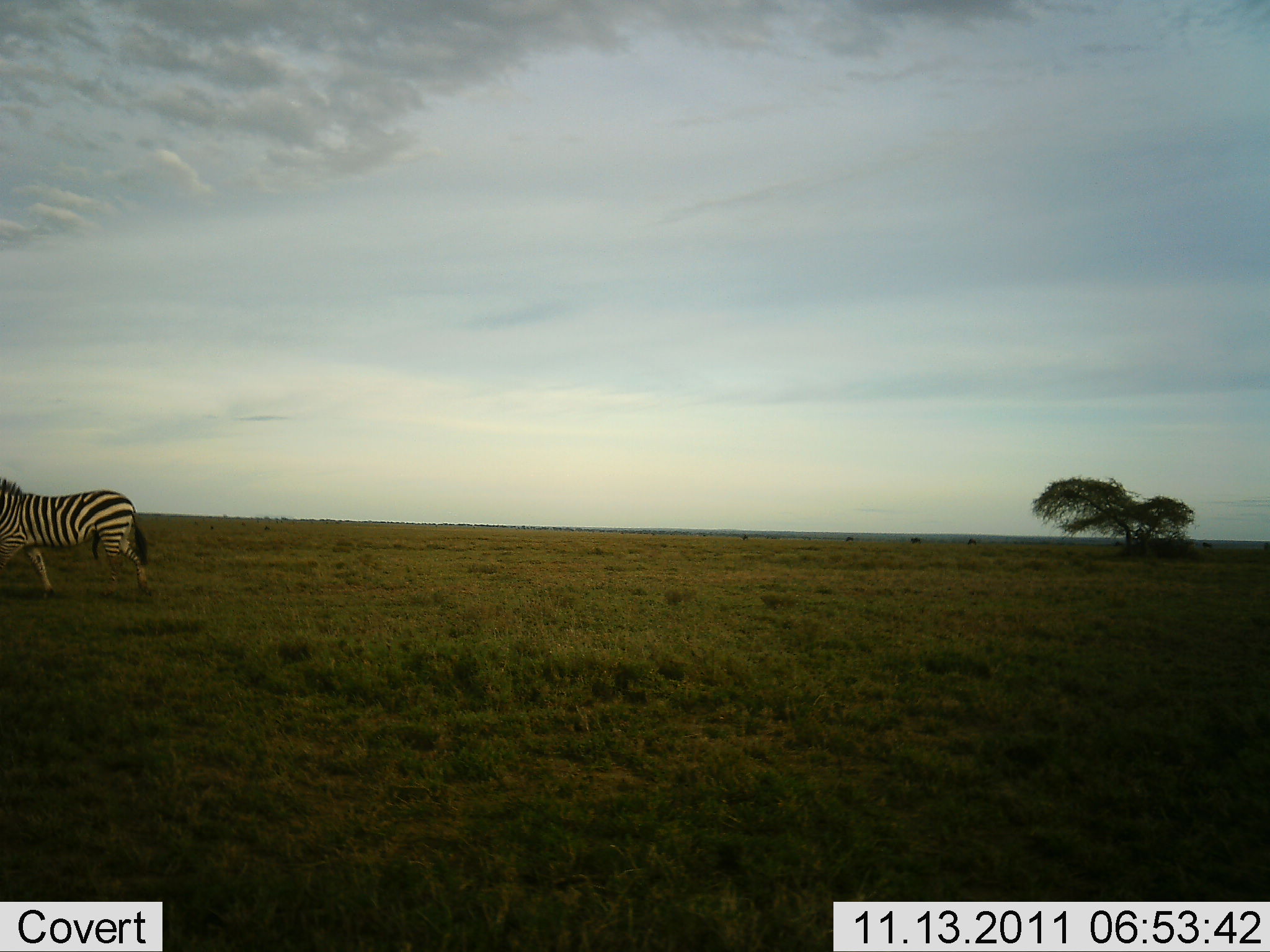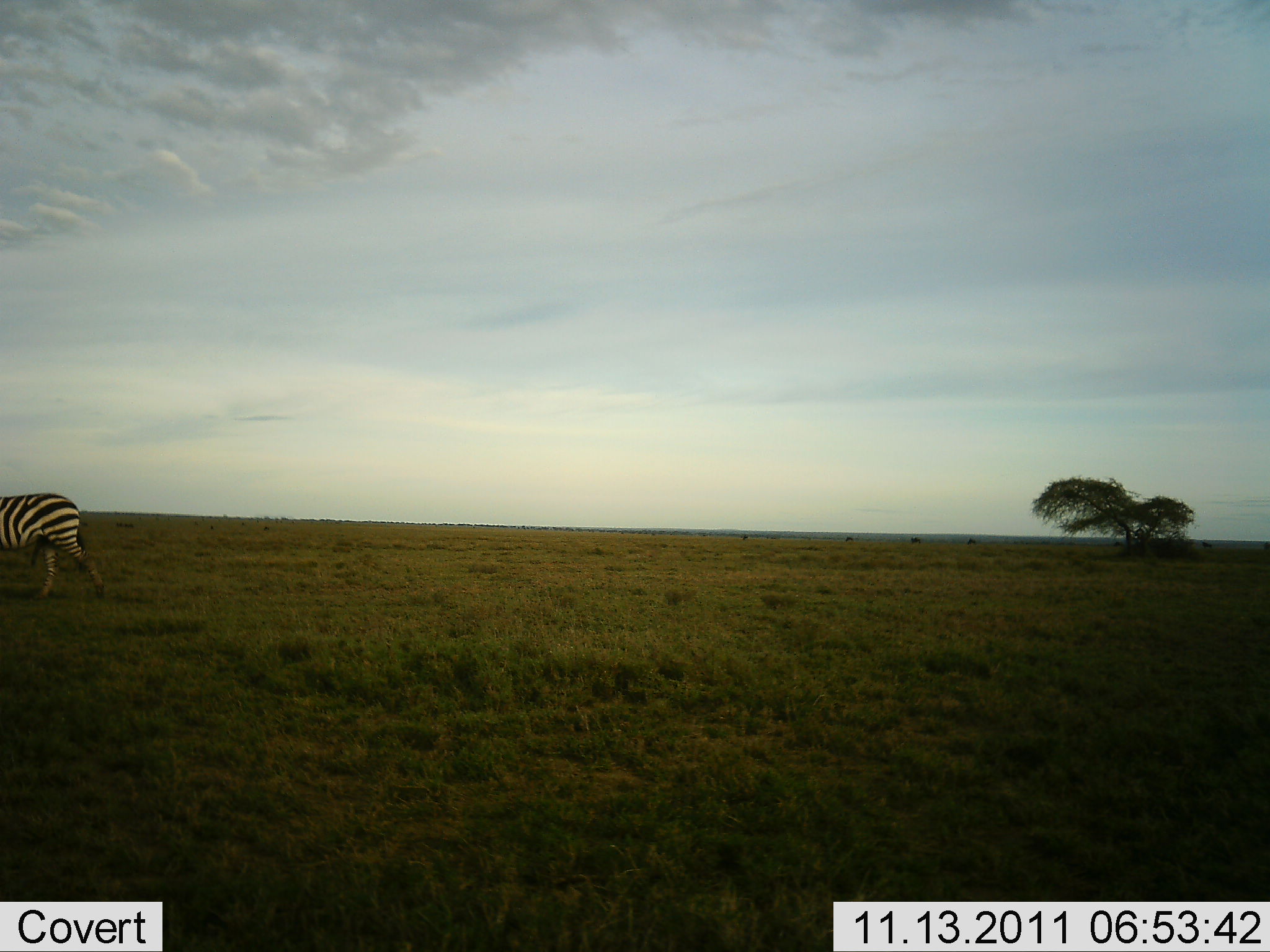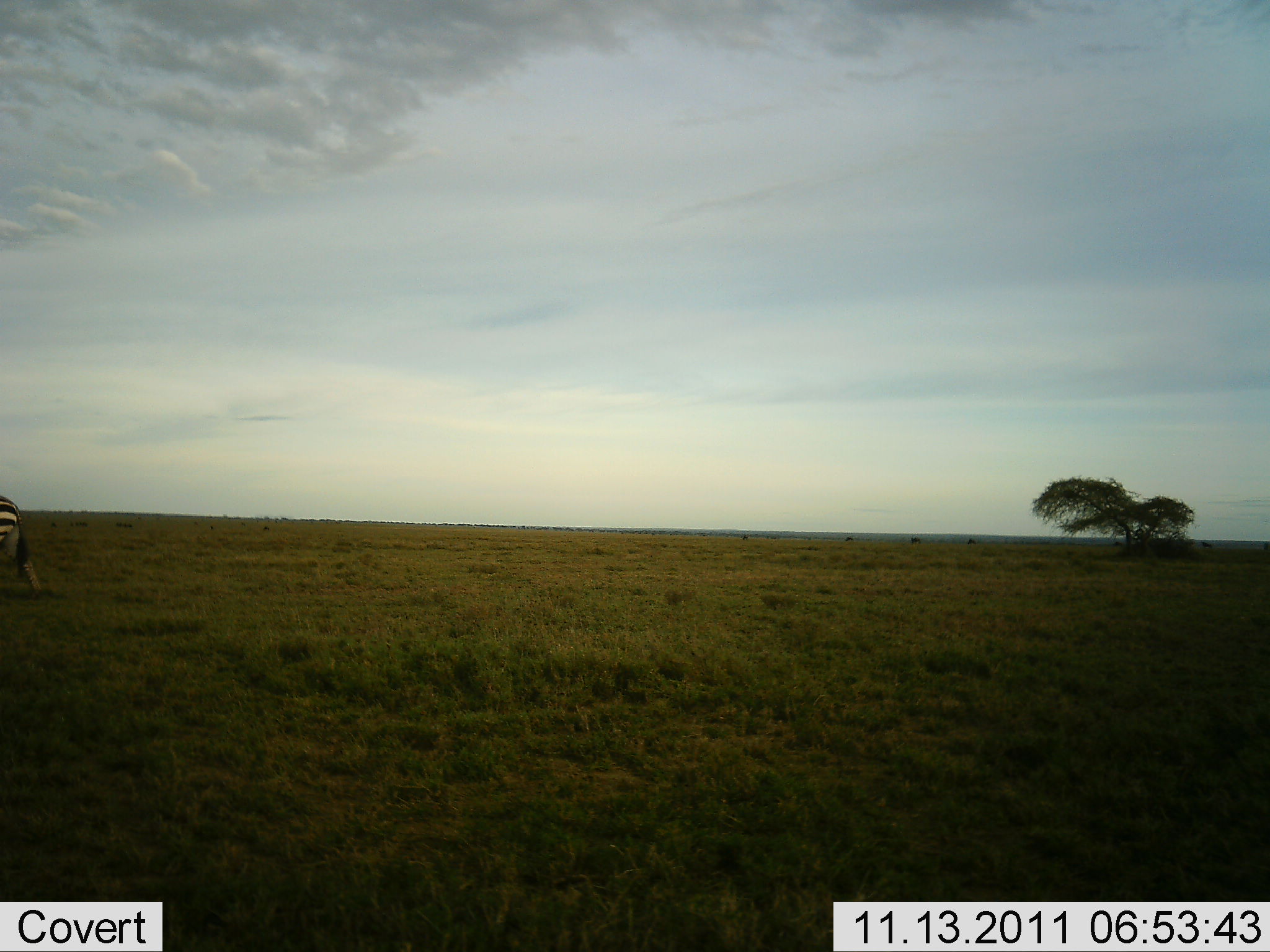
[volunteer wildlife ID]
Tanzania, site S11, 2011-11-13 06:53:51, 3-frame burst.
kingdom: Animalia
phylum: Chordata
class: Mammalia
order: Perissodactyla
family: Equidae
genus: Equus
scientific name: Equus quagga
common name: plains zebra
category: zebra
Zebra (plains zebra) (Equus quagga), count 1. Behavior (volunteer vote fractions): standing 6%, resting 0%, moving 94%, interacting 0%. Young present (vote fraction): 0%. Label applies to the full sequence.